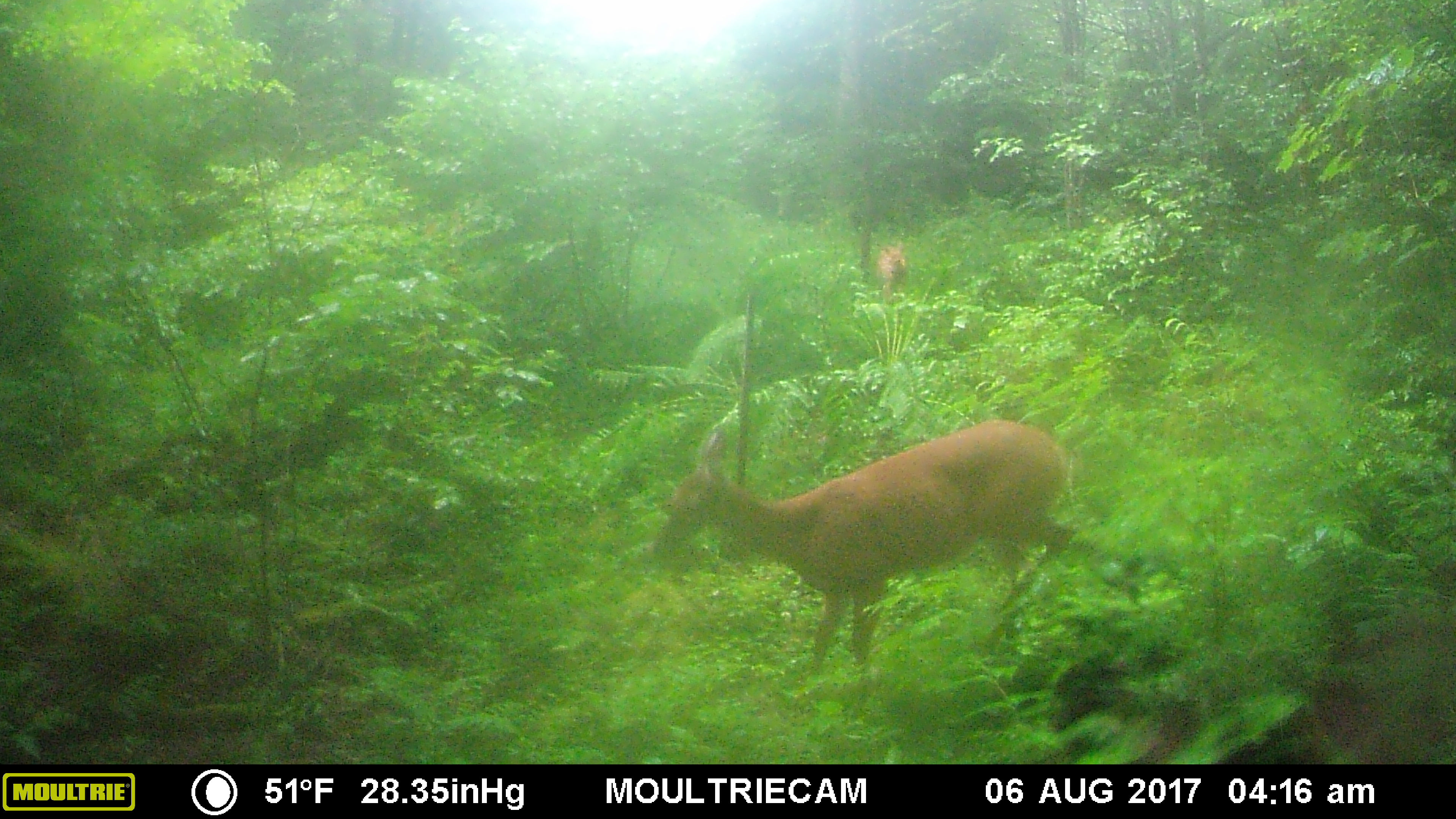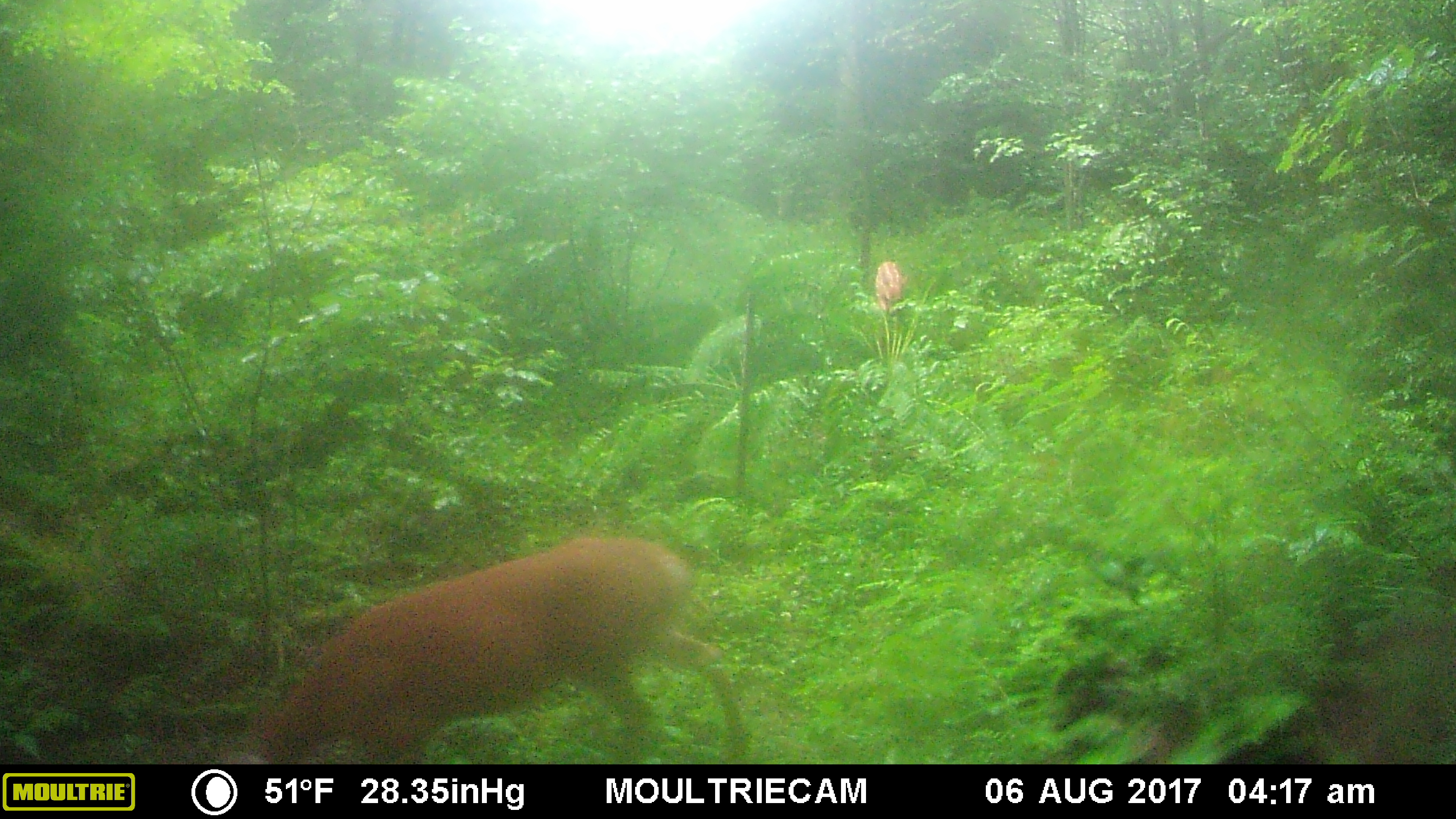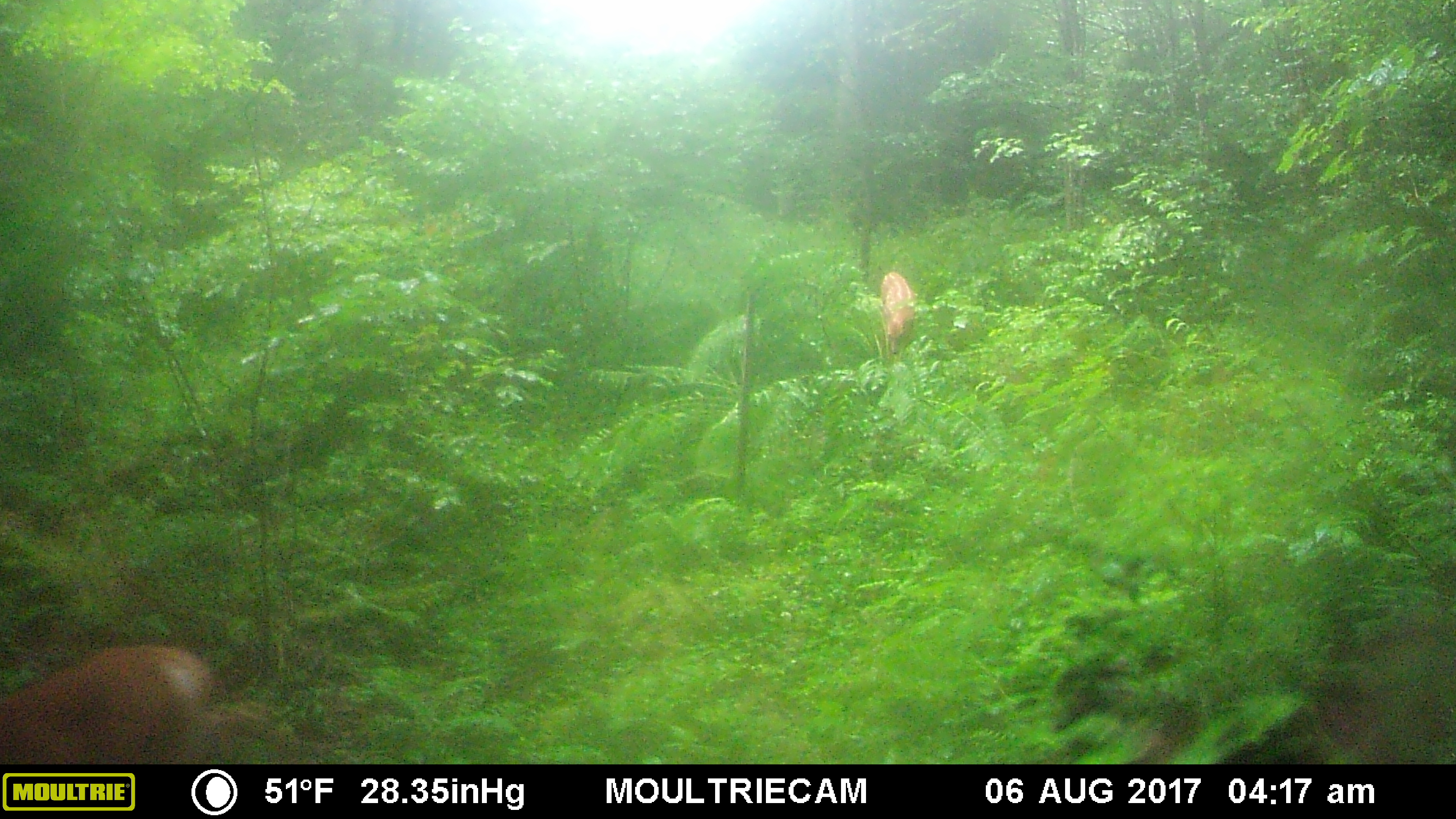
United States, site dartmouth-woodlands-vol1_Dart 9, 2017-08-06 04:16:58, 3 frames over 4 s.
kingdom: Animalia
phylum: Chordata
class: Mammalia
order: Artiodactyla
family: Cervidae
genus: Odocoileus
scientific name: Odocoileus virginianus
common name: white-tailed deer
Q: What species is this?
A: White-tailed deer (Odocoileus virginianus).